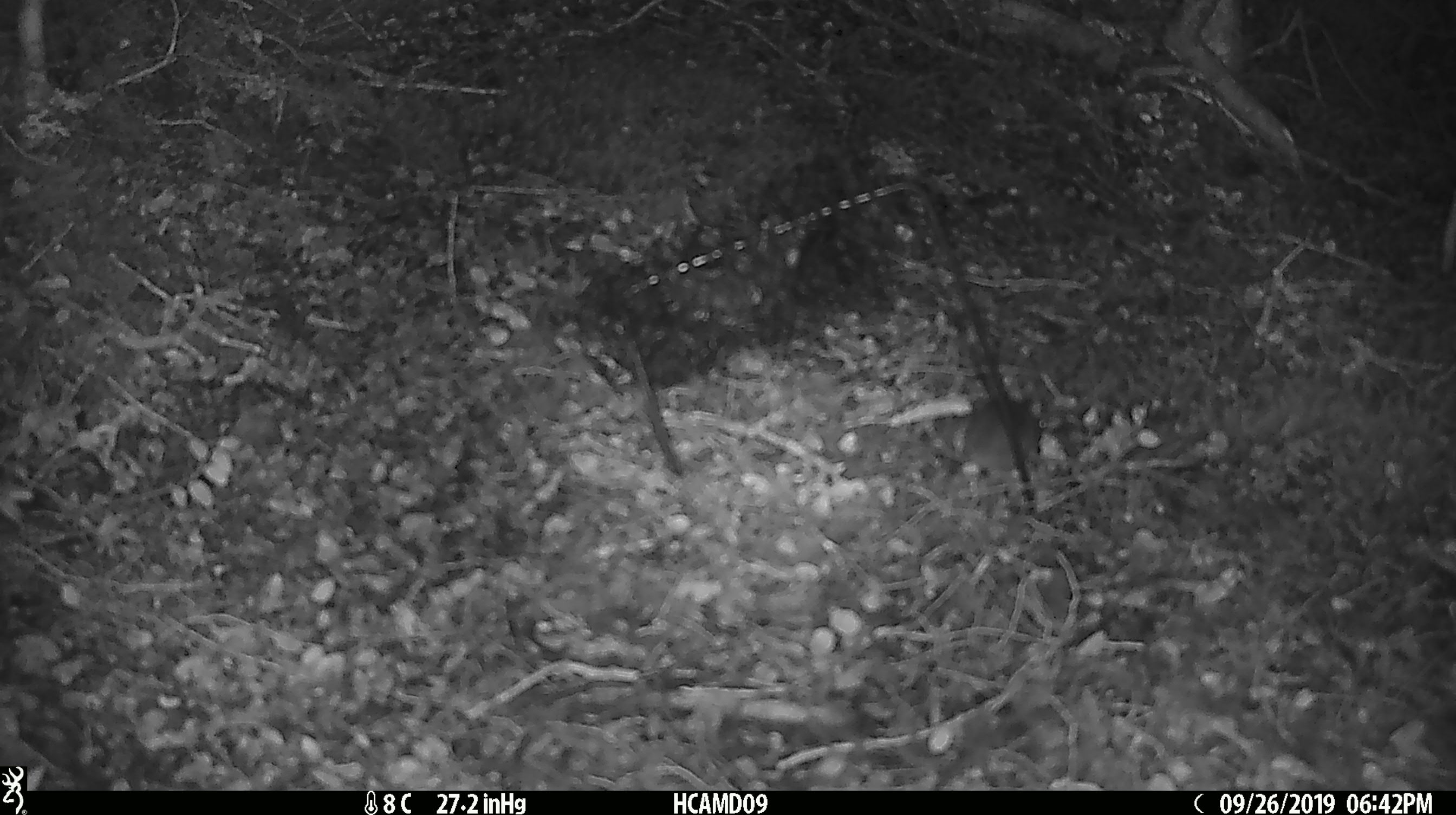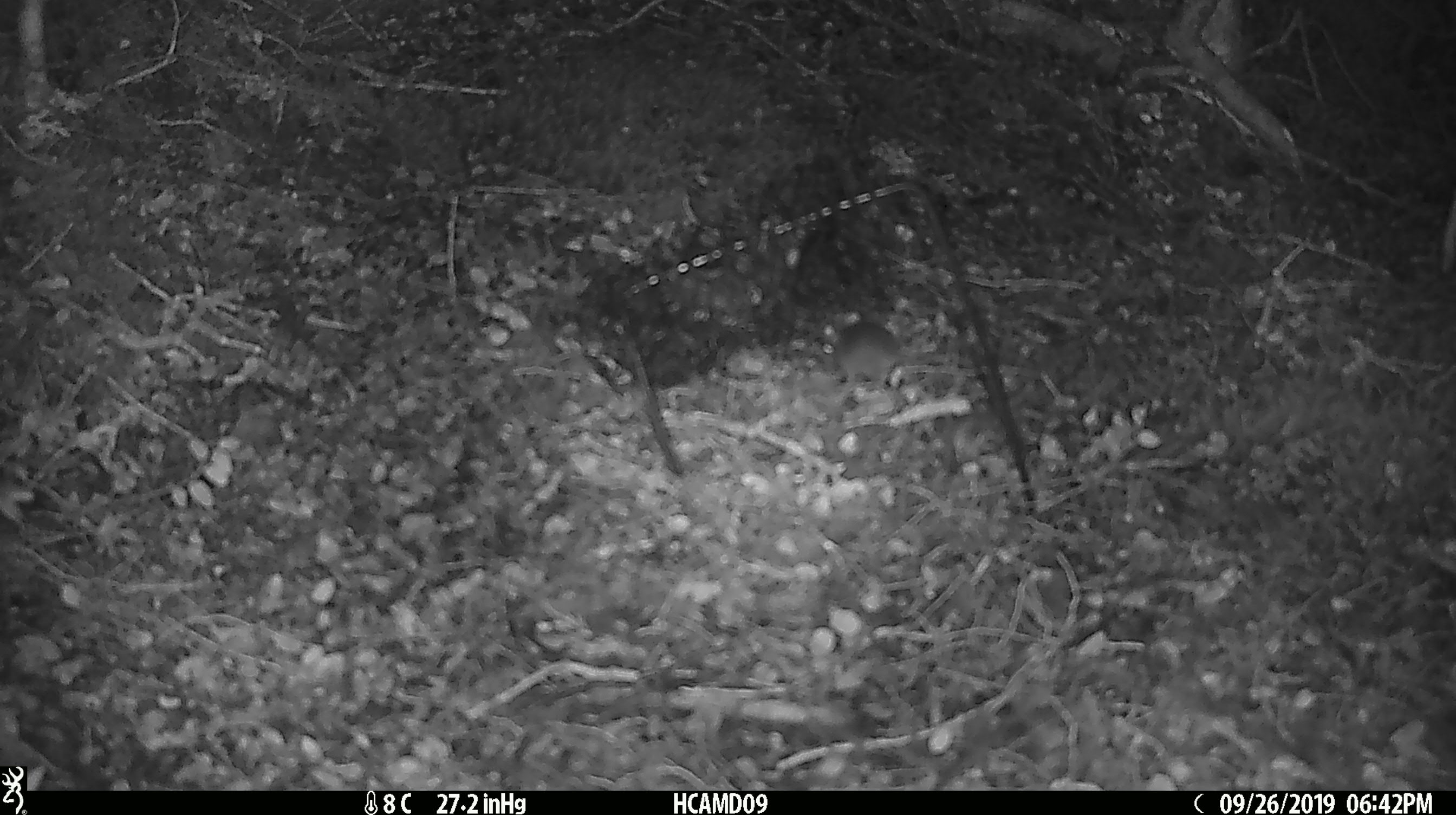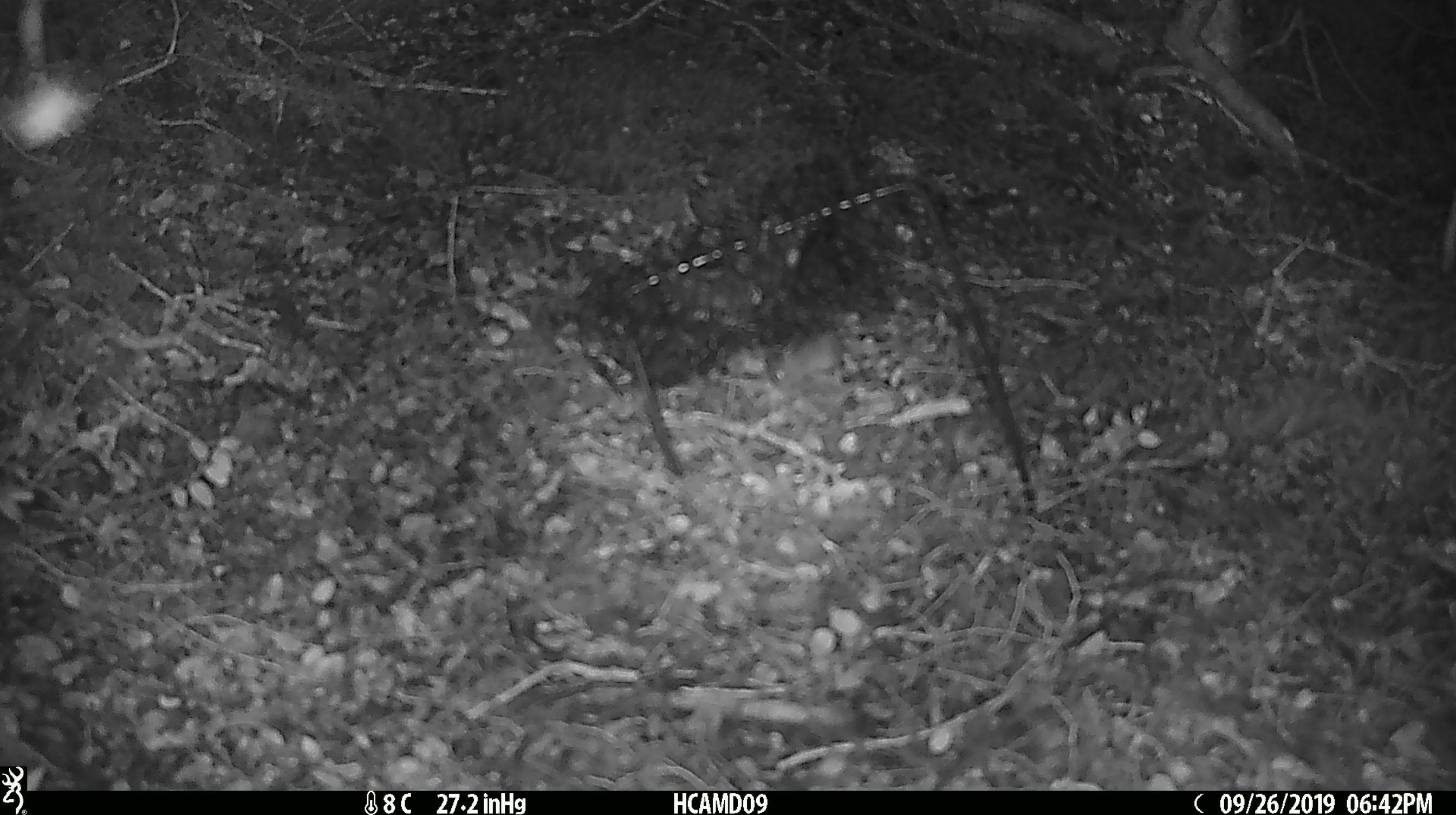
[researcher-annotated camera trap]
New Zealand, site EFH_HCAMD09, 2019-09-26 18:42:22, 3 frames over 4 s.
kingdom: Animalia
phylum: Chordata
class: Mammalia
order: Rodentia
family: Muridae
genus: Mus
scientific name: Mus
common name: mouse